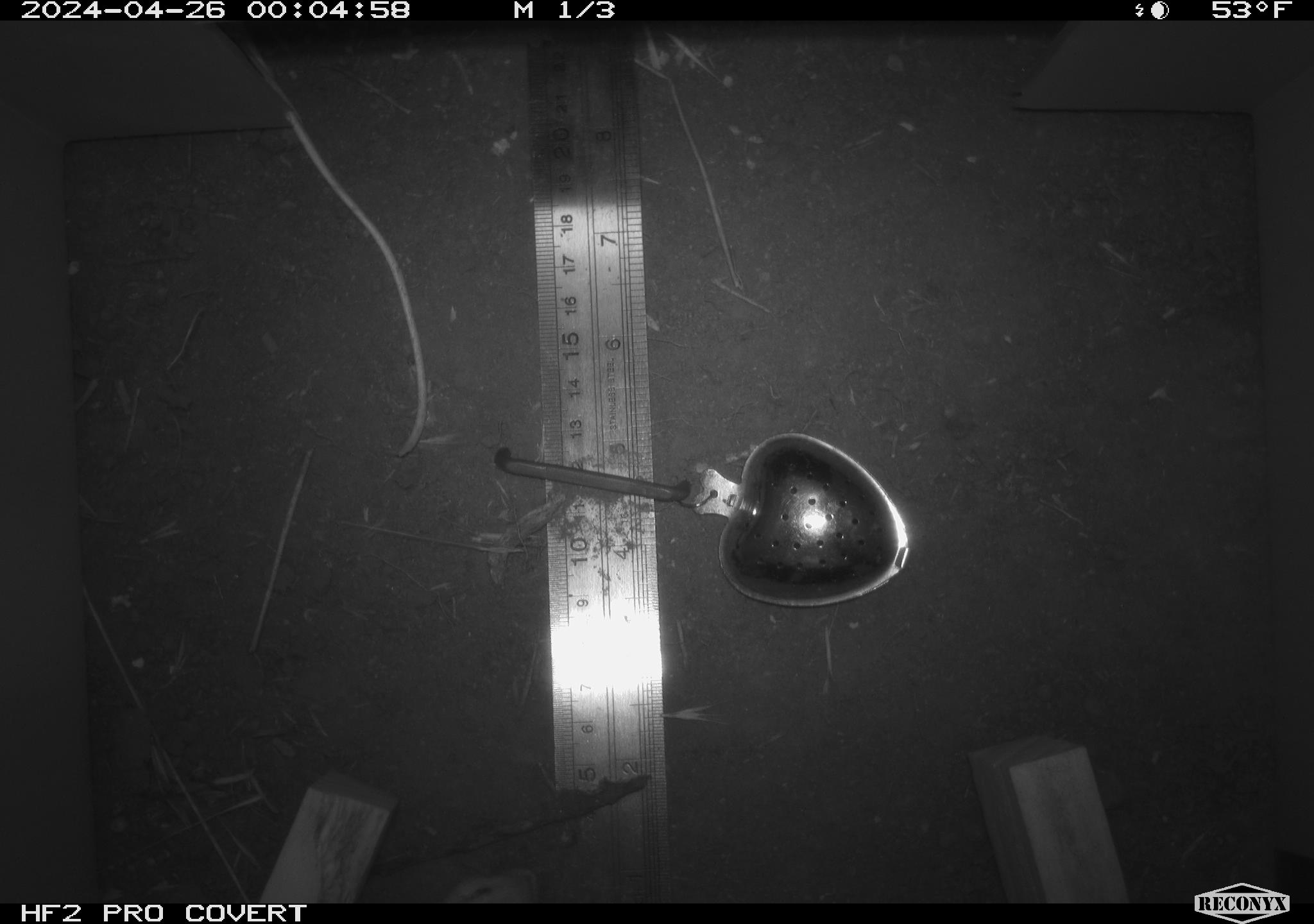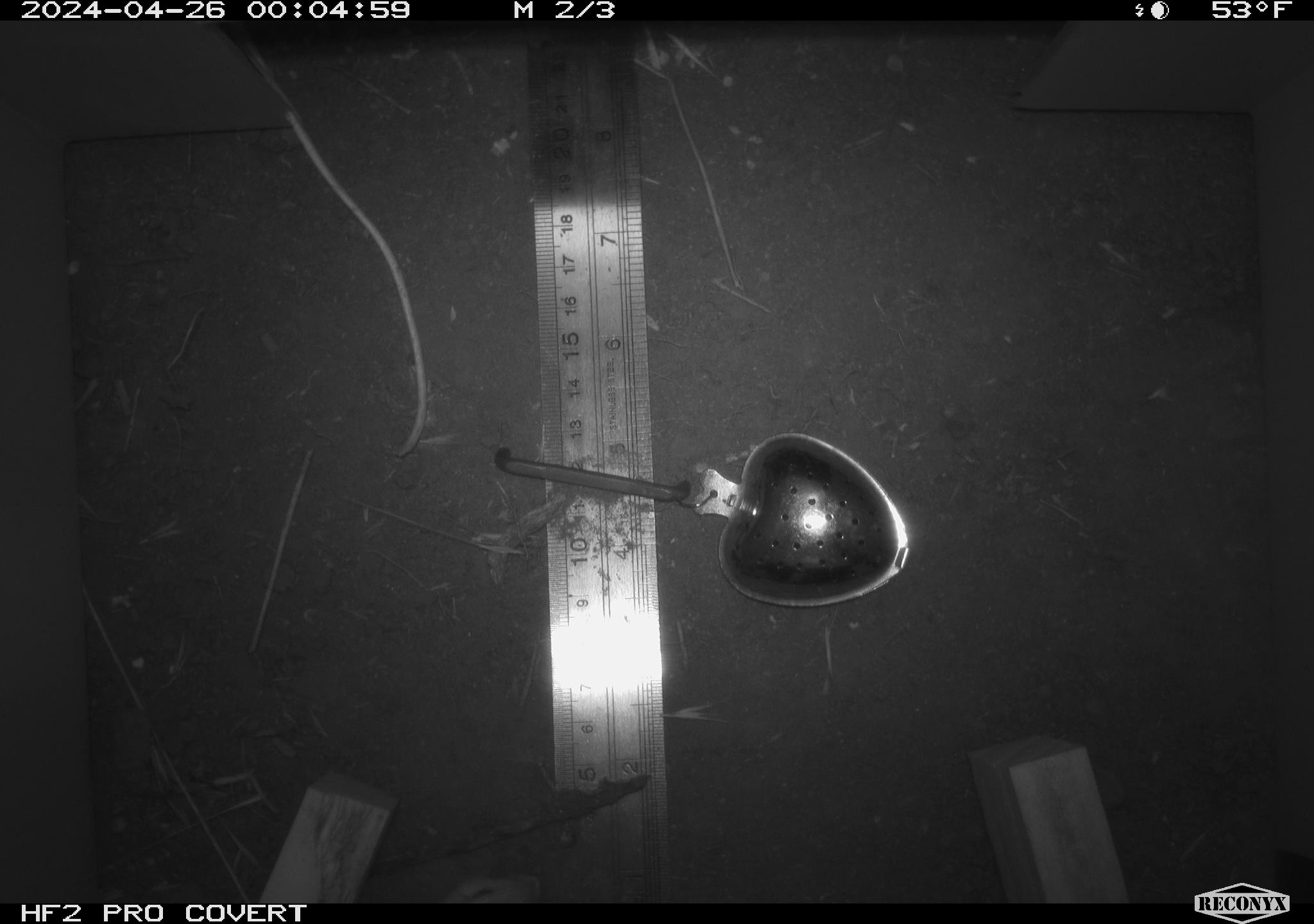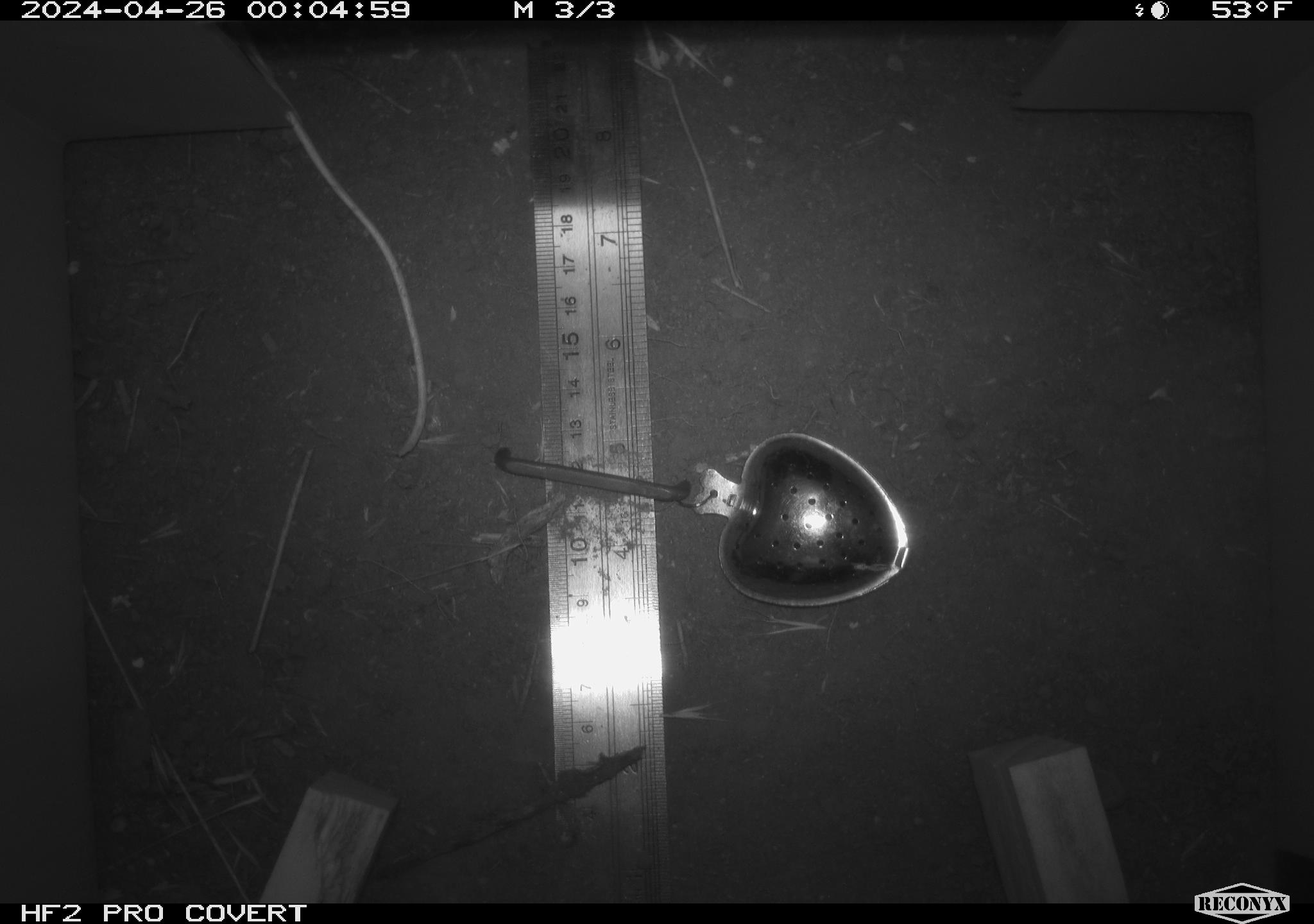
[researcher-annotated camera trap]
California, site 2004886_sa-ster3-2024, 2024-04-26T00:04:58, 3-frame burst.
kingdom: Animalia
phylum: Chordata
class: Mammalia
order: Rodentia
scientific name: Rodentia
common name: mouse species